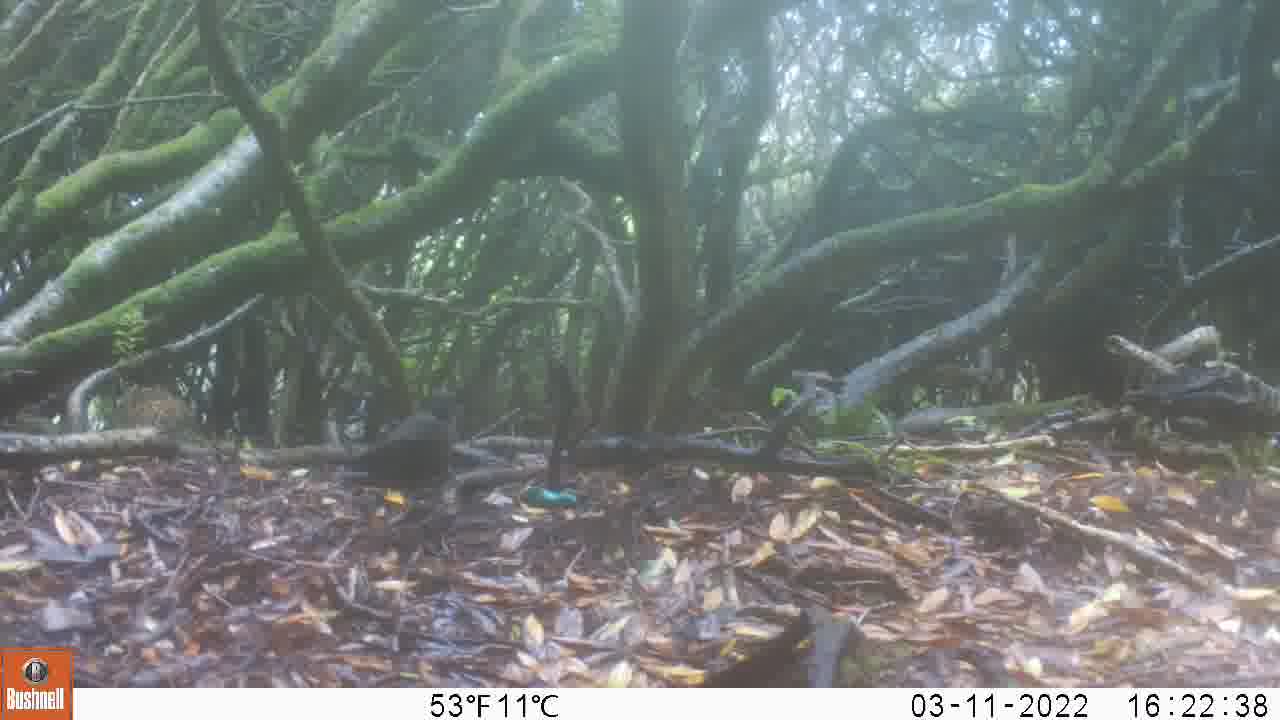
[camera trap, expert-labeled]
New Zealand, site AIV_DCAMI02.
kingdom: Animalia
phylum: Chordata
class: Aves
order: Passeriformes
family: Turdidae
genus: Turdus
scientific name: Turdus merula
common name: eurasian blackbird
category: blackbird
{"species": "blackbird (eurasian blackbird) (Turdus merula)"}